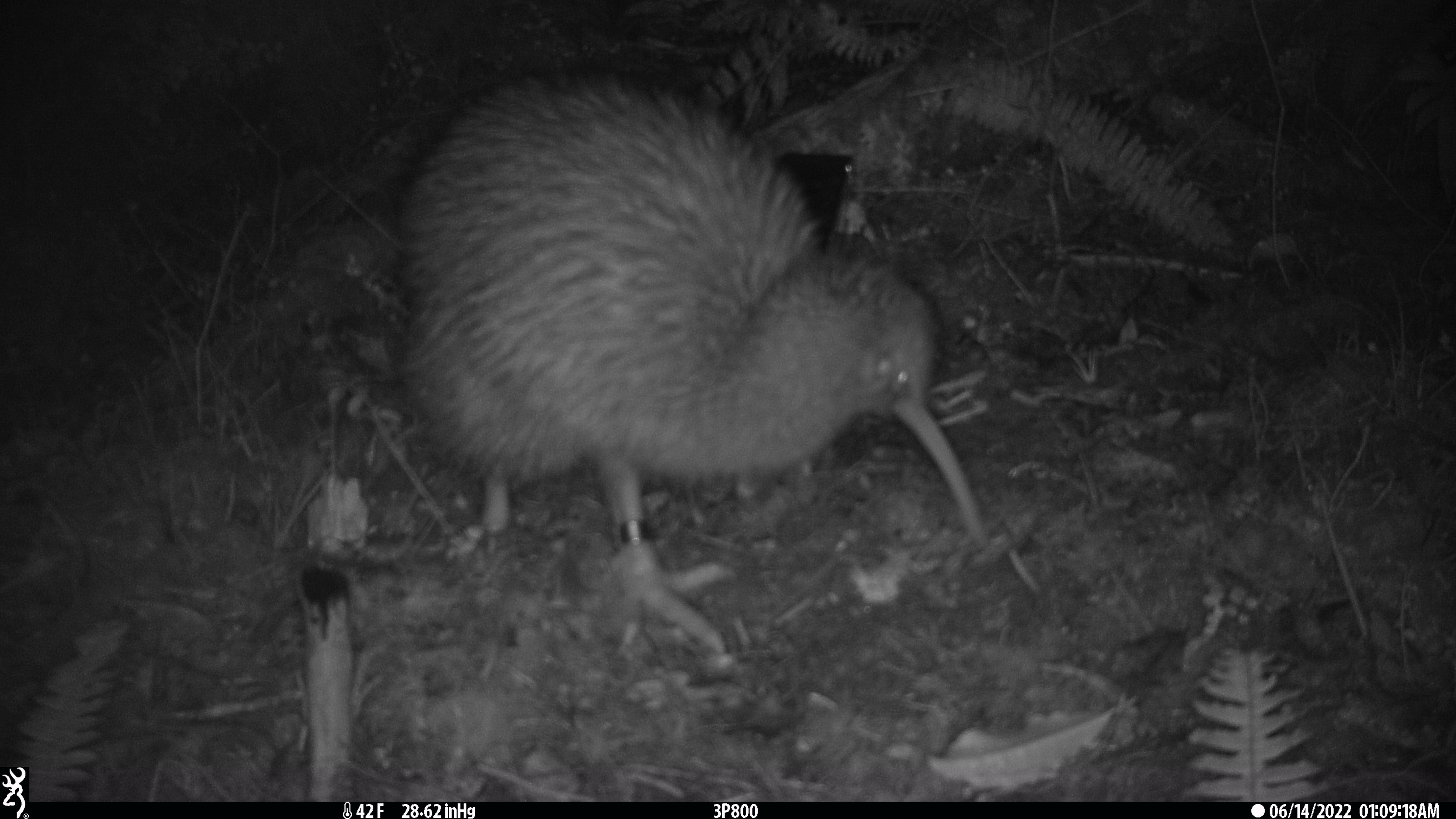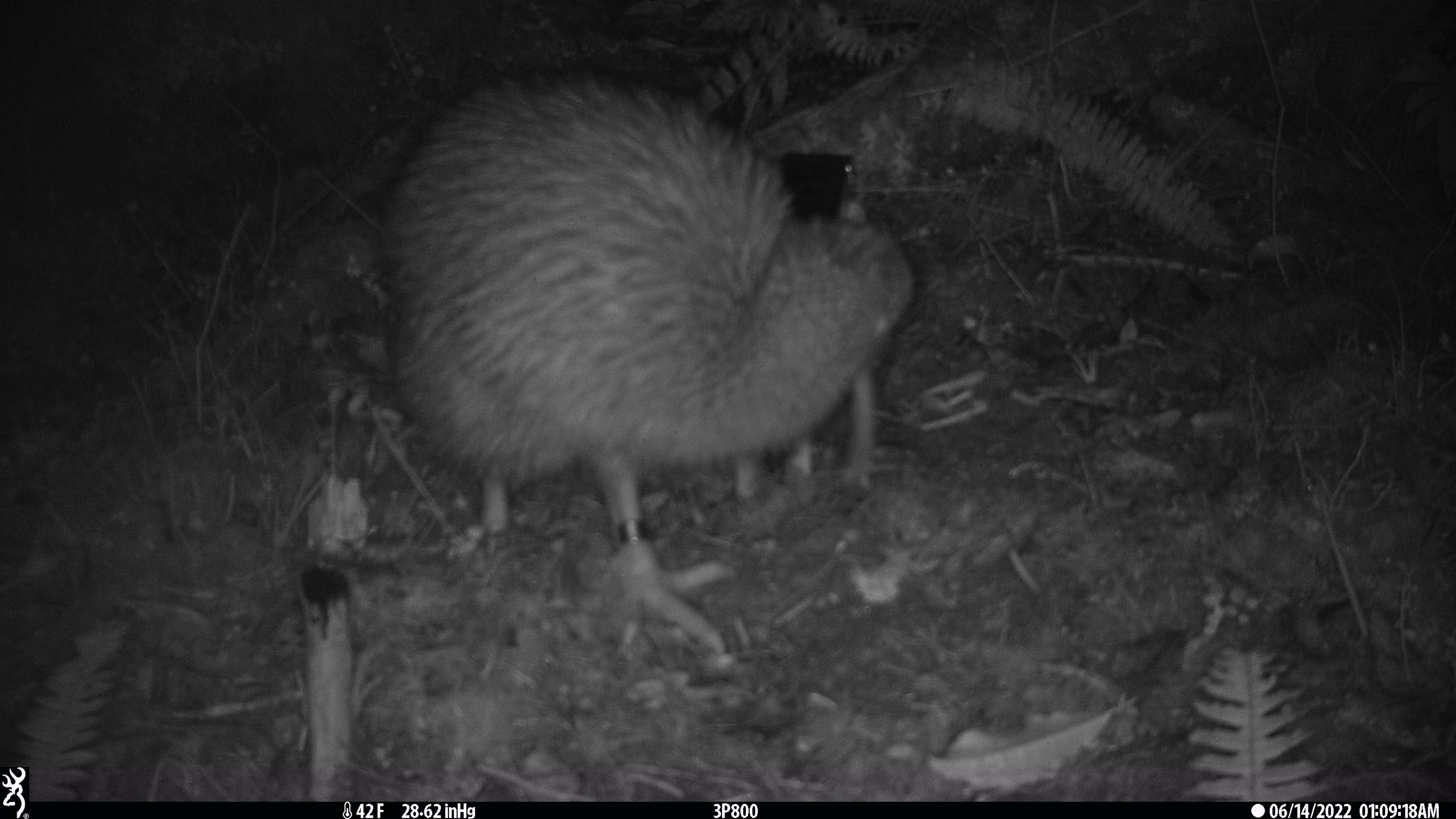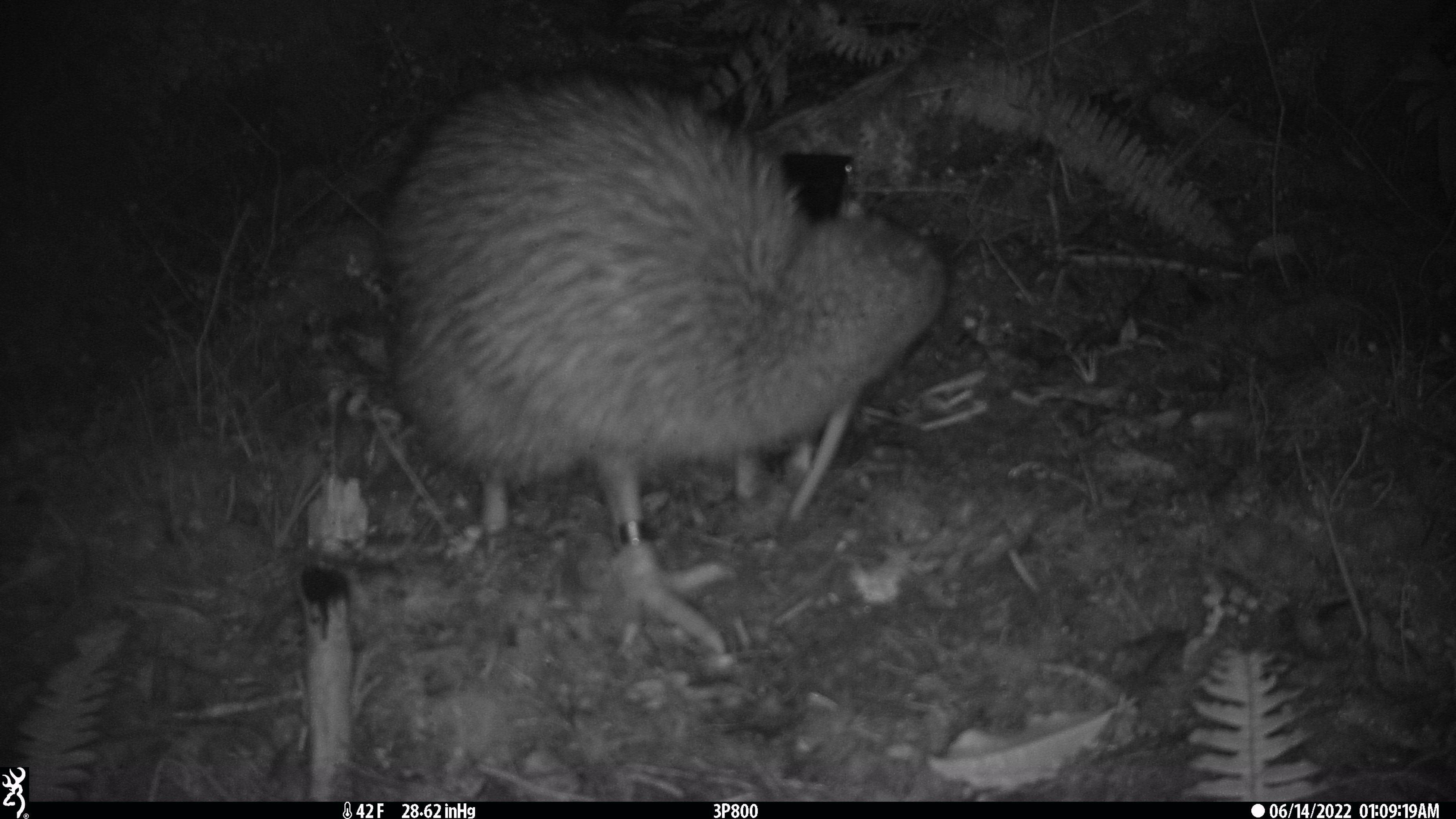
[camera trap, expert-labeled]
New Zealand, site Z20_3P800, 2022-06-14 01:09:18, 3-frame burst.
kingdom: Animalia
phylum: Chordata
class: Aves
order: Apterygiformes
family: Apterygidae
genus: Apteryx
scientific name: Apteryx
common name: kiwi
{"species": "kiwi (Apteryx)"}